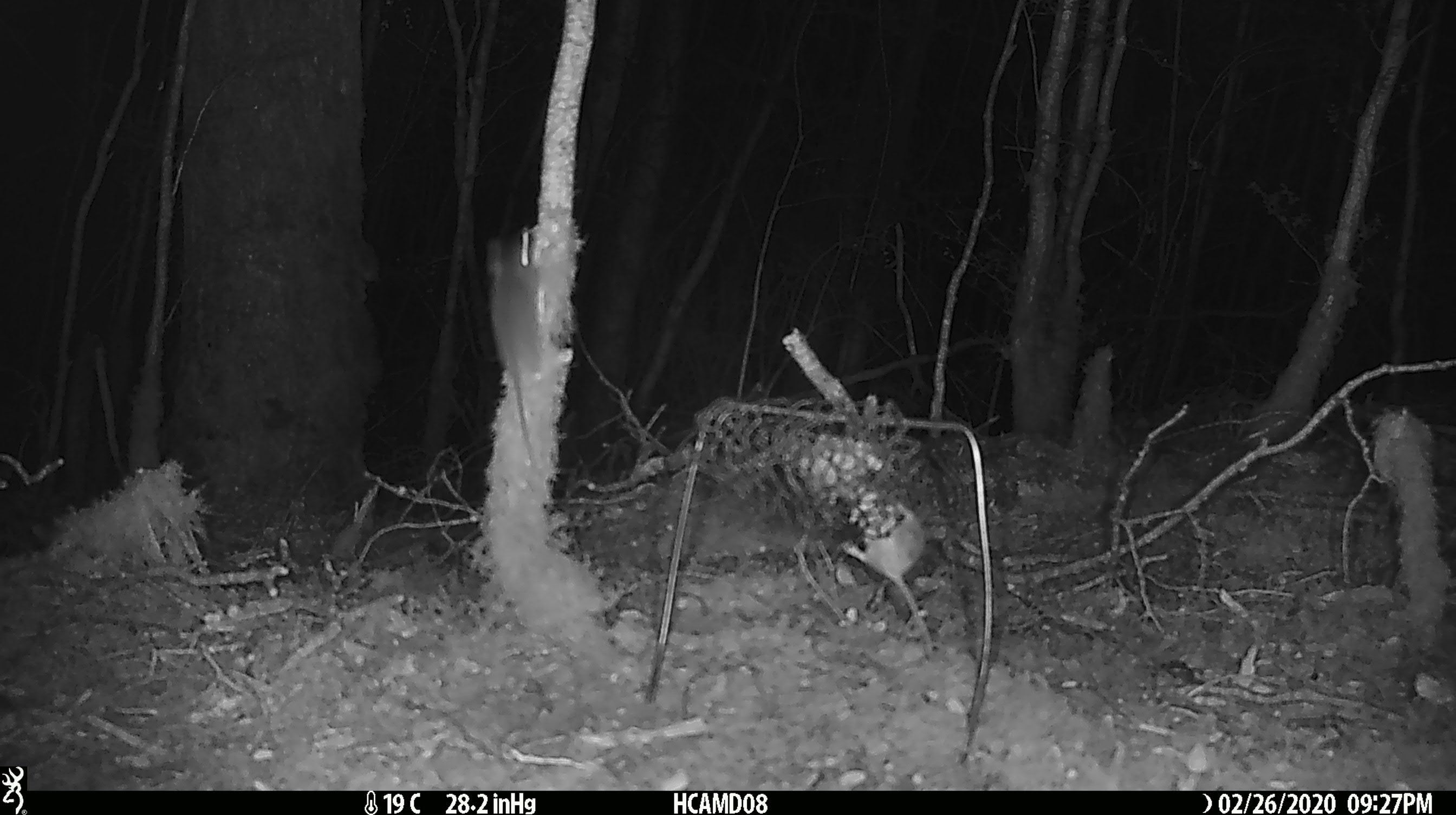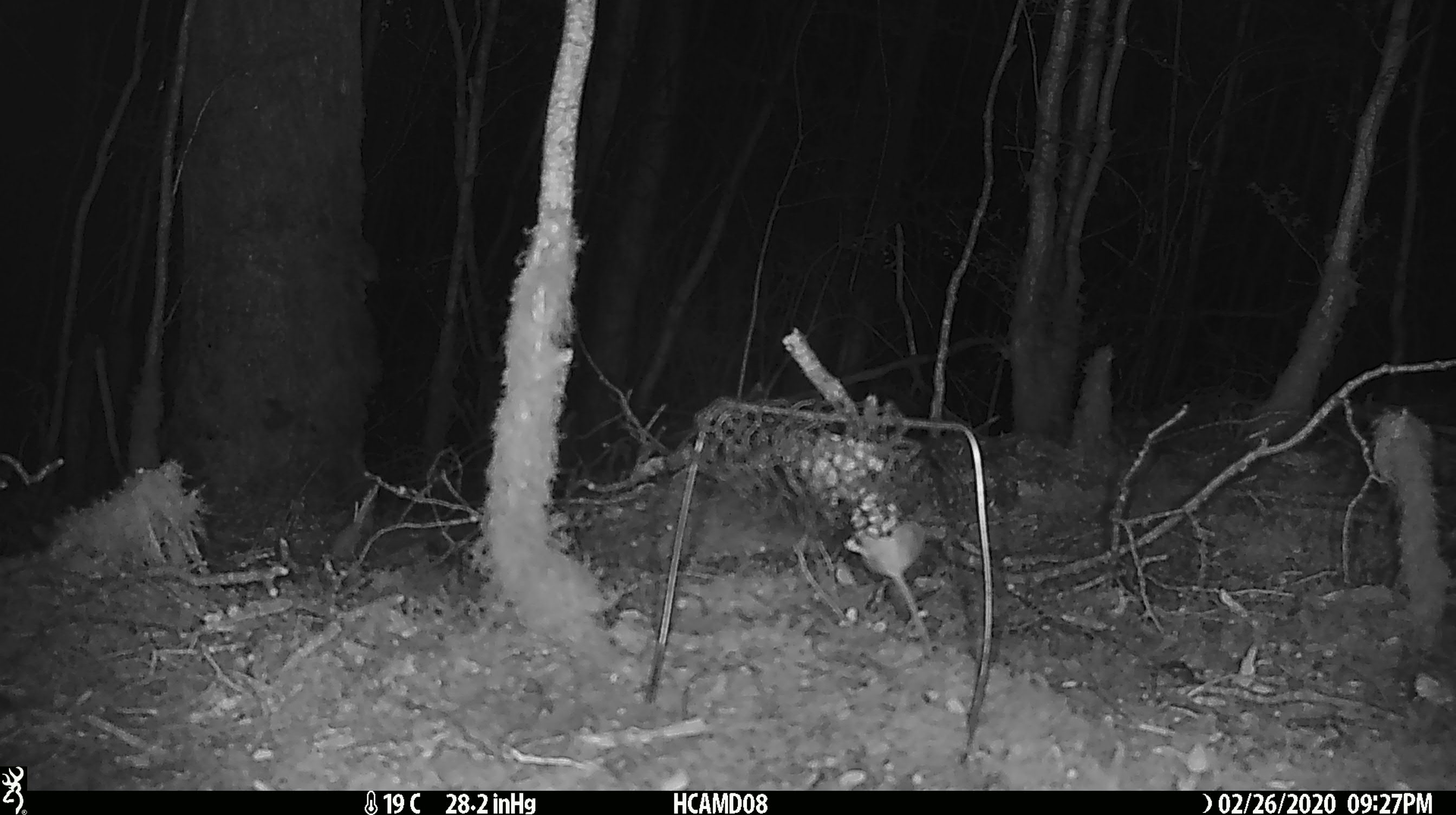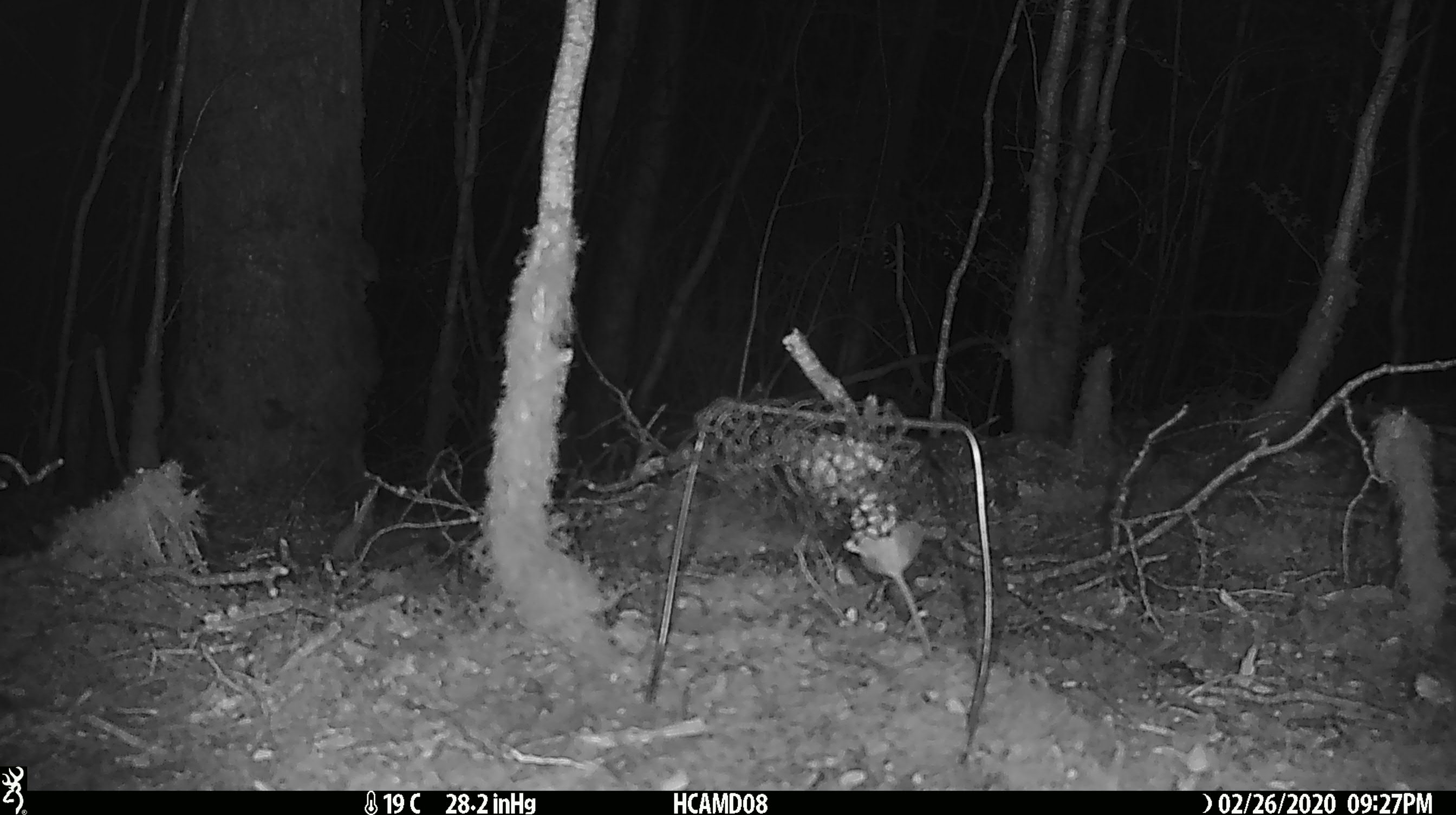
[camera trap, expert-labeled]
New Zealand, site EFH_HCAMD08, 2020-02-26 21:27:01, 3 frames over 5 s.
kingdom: Animalia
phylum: Chordata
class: Mammalia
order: Rodentia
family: Muridae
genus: Mus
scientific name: Mus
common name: mouse